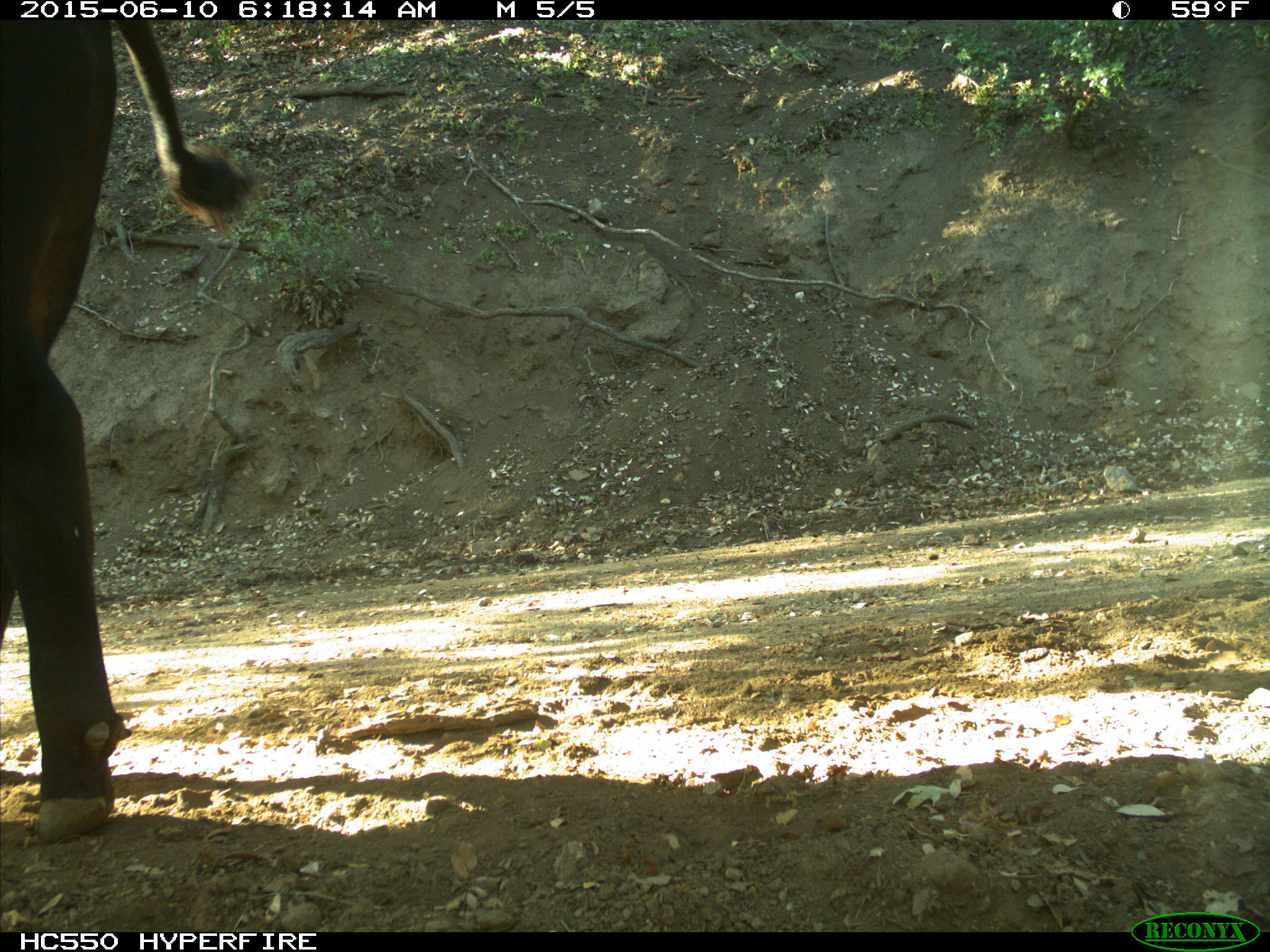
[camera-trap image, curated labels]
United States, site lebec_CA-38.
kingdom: Animalia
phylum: Chordata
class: Mammalia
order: Artiodactyla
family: Bovidae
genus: Bos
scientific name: Bos taurus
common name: domestic cow